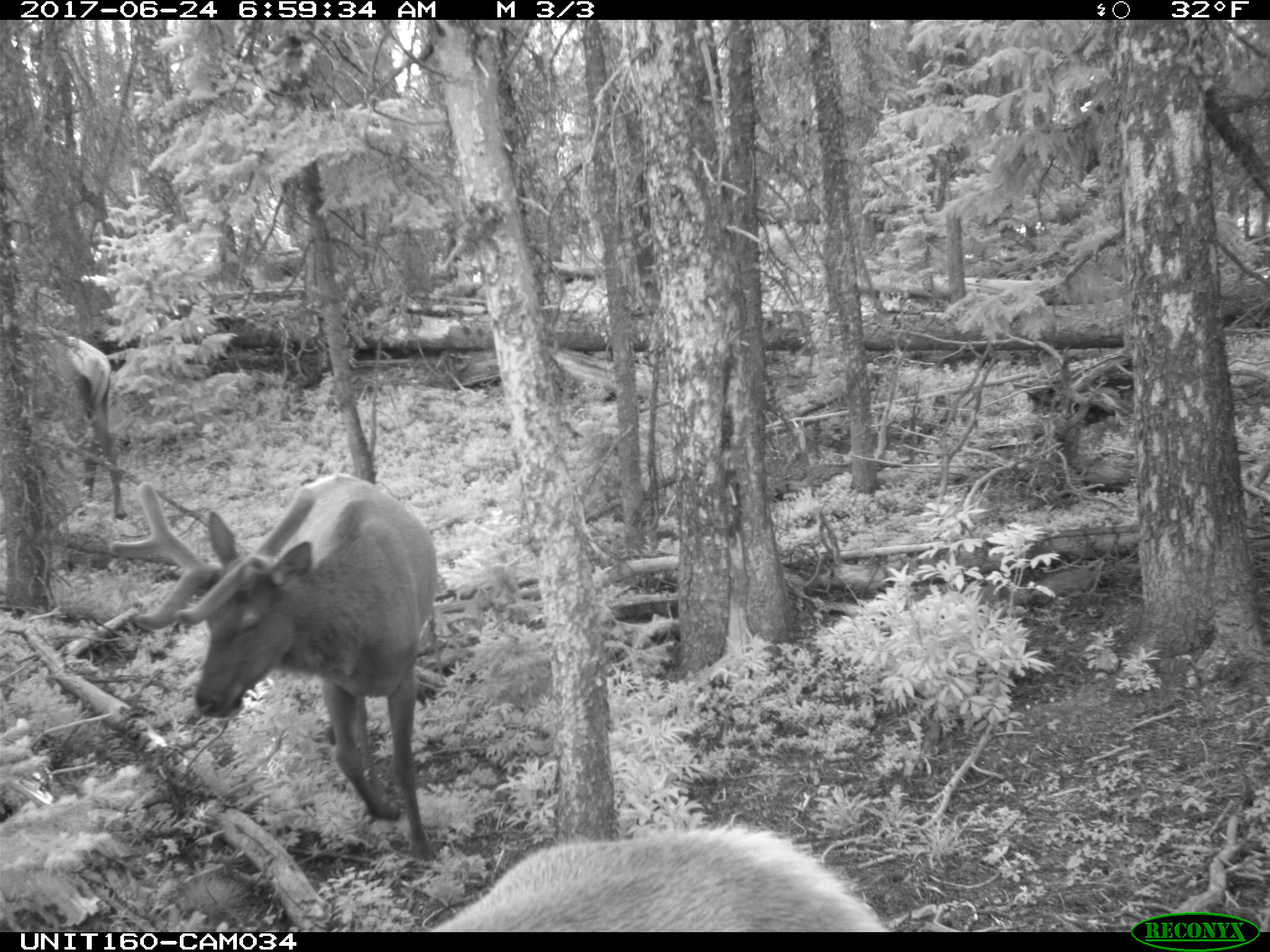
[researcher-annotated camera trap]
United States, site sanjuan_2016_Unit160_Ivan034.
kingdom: Animalia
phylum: Chordata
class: Mammalia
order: Artiodactyla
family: Cervidae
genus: Cervus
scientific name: Cervus elaphus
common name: red deer